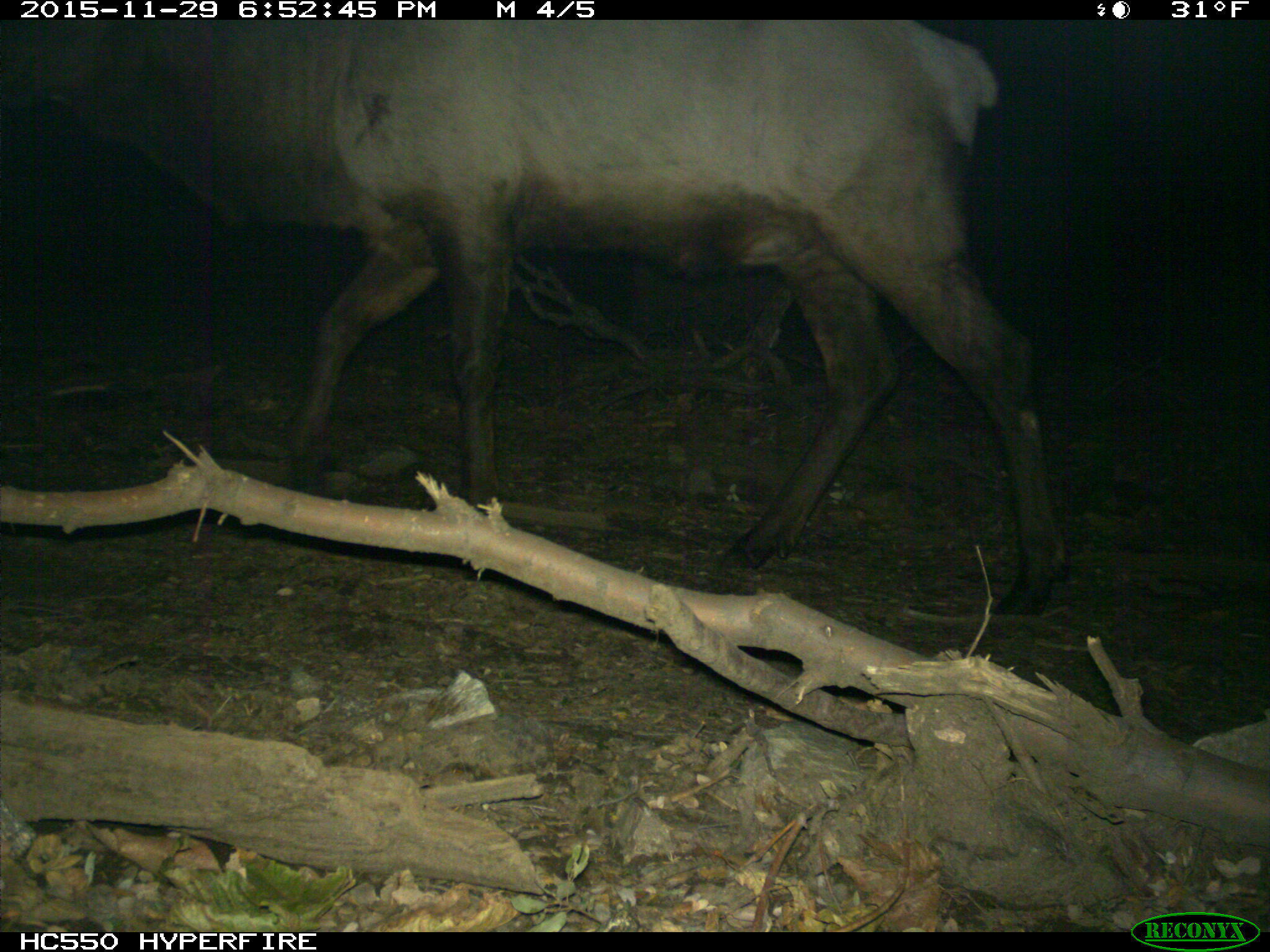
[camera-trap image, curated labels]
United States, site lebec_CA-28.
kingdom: Animalia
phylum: Chordata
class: Mammalia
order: Artiodactyla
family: Cervidae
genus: Cervus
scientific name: Cervus canadensis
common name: elk